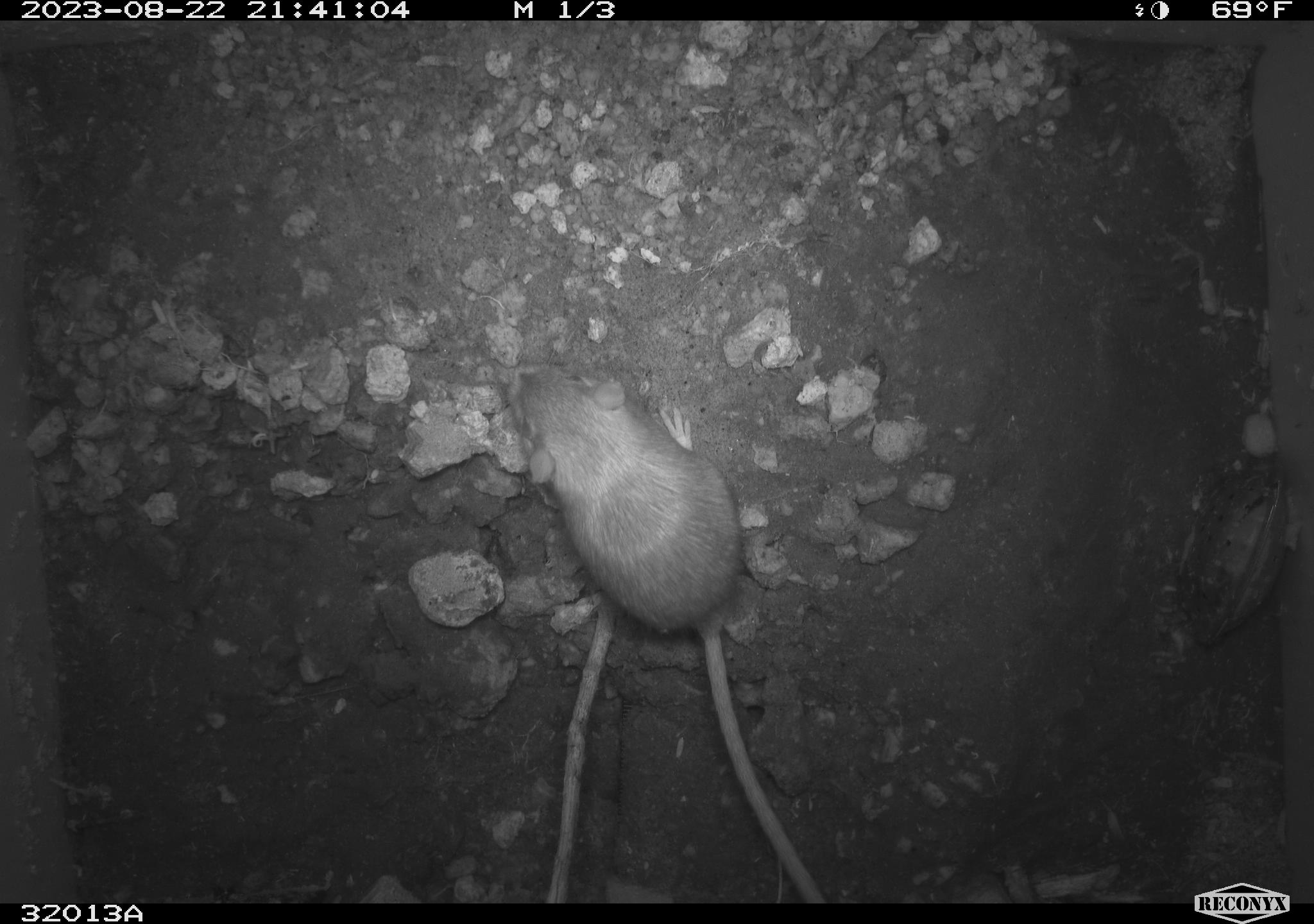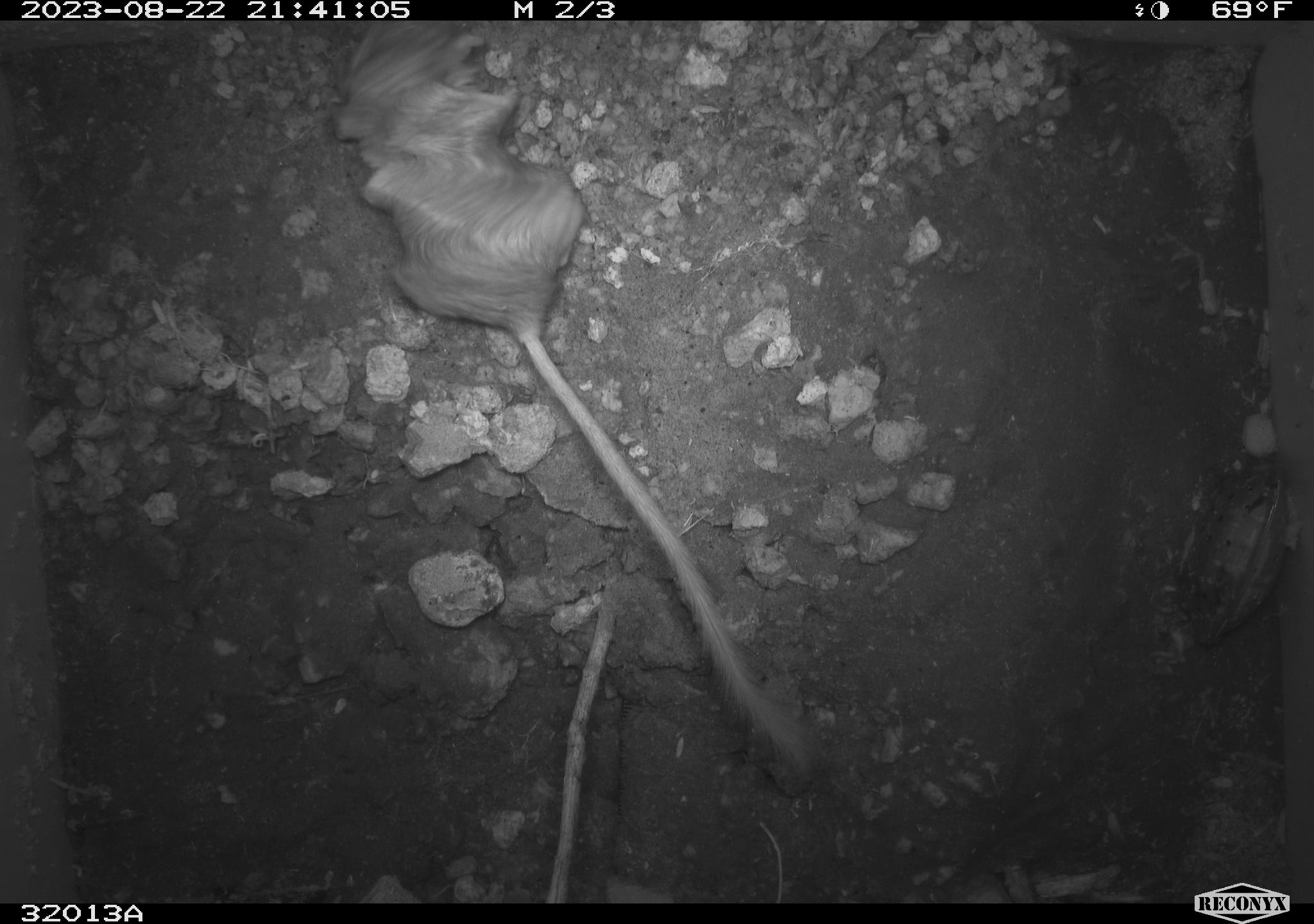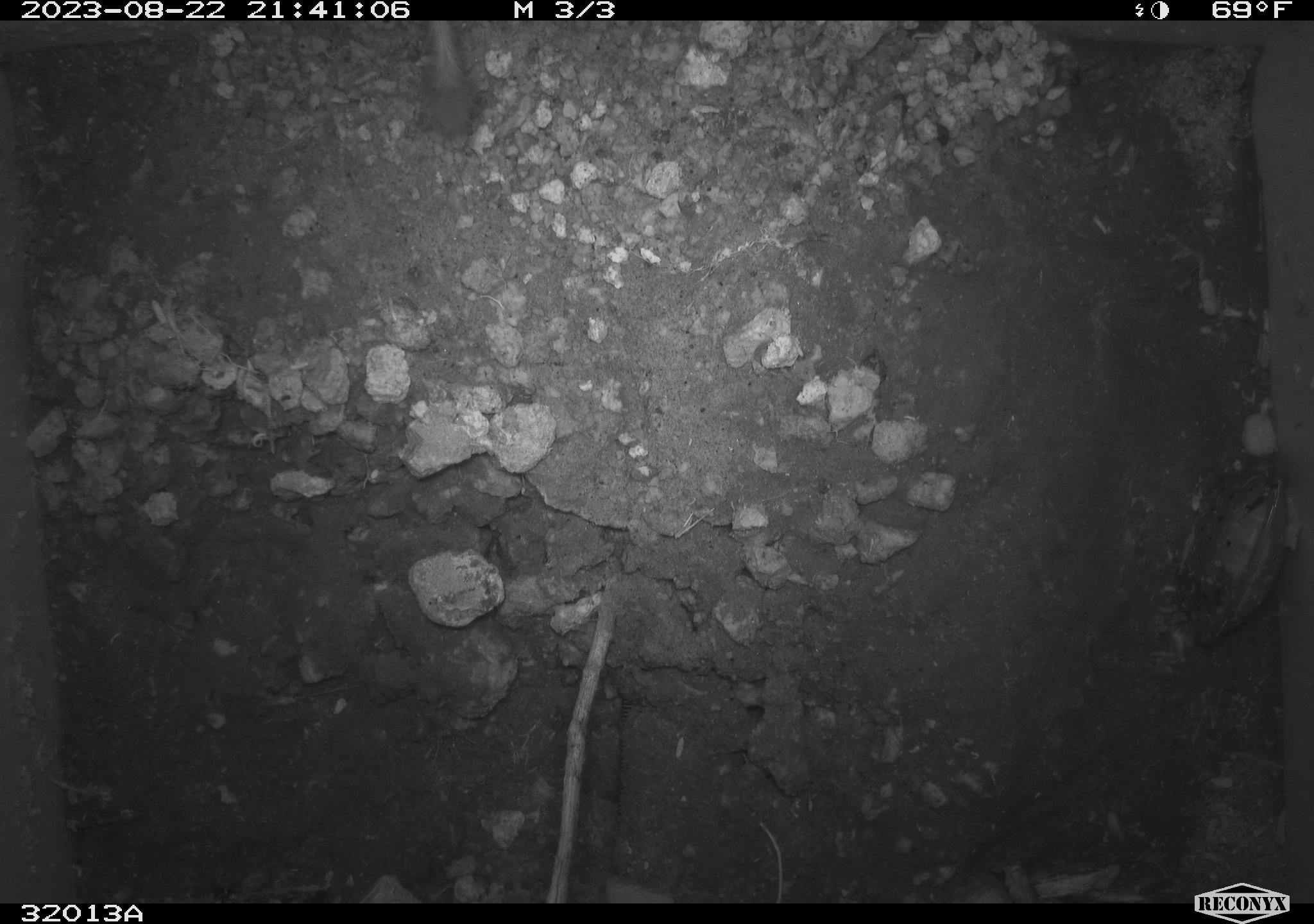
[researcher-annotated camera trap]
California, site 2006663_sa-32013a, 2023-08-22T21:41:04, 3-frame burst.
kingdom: Animalia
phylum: Chordata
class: Mammalia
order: Rodentia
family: Heteromyidae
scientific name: Heteromyidae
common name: kangaroo rats and pocket mice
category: heteromyidae family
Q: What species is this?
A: Heteromyidae family (kangaroo rats and pocket mice) (Heteromyidae).